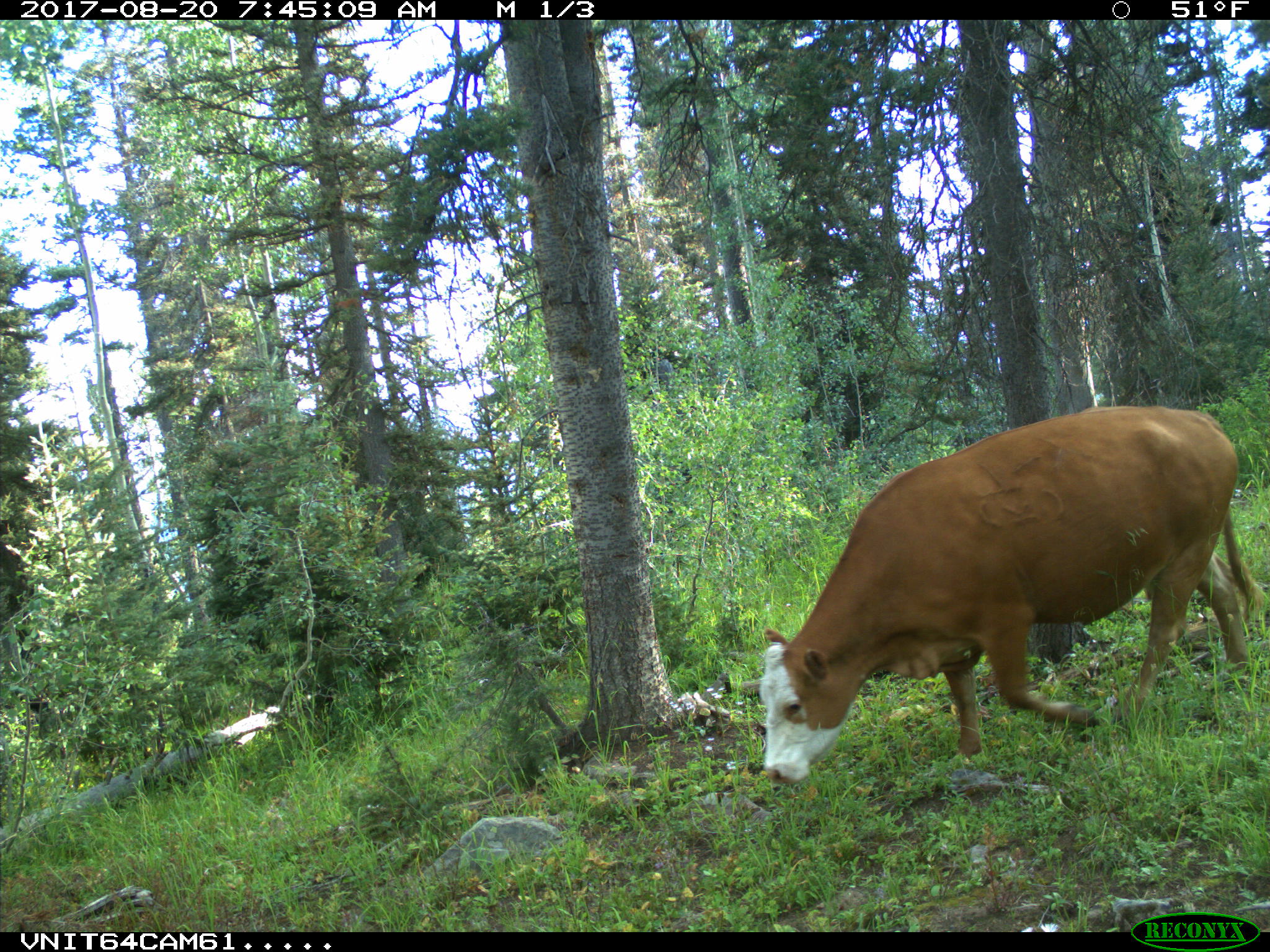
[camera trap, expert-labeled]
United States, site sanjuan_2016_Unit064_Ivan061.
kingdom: Animalia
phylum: Chordata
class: Mammalia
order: Artiodactyla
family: Bovidae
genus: Bos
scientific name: Bos taurus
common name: domestic cow